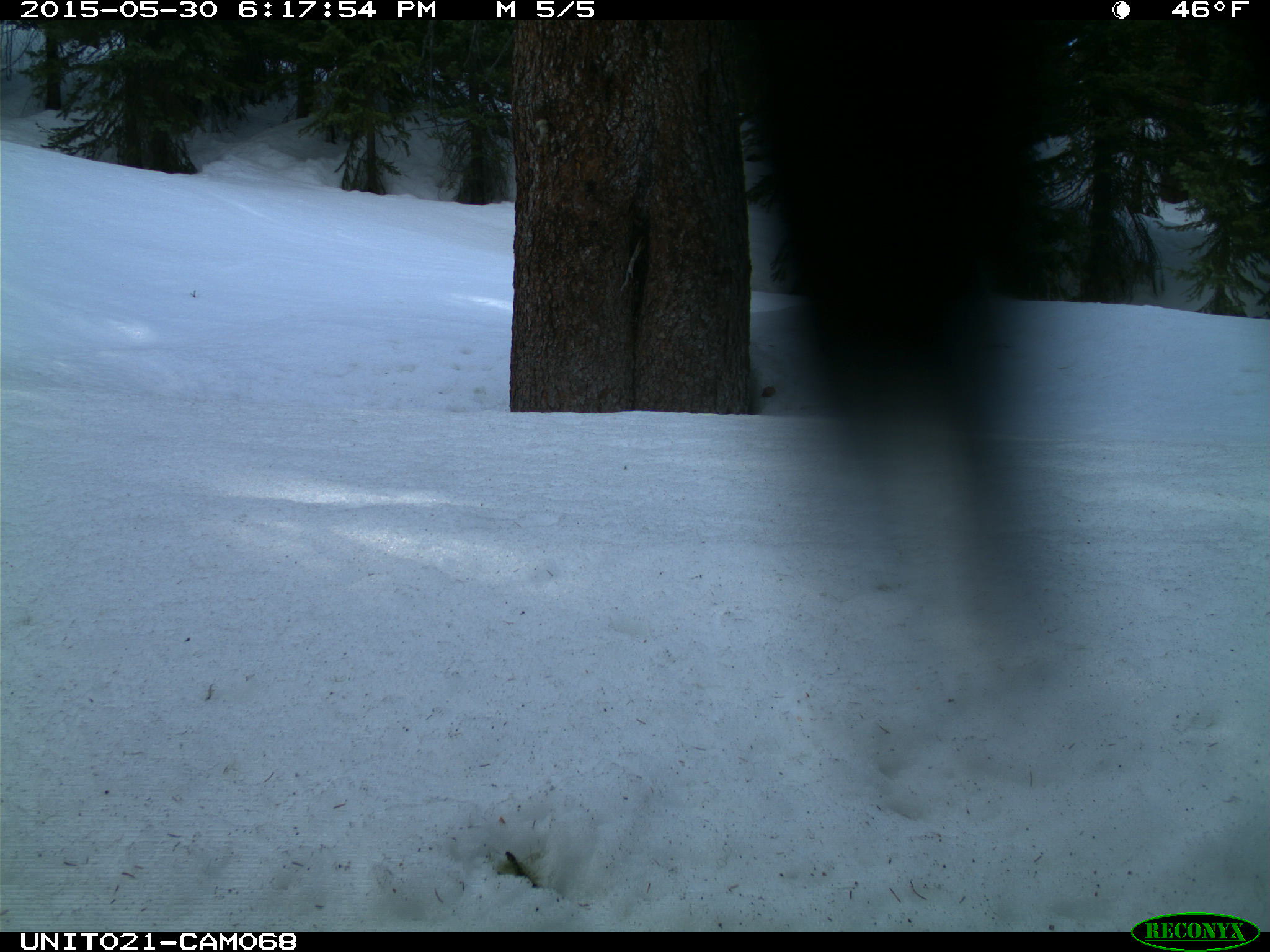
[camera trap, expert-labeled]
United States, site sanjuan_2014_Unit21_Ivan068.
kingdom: Animalia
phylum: Chordata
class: Aves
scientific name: Aves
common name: birds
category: unidentified bird